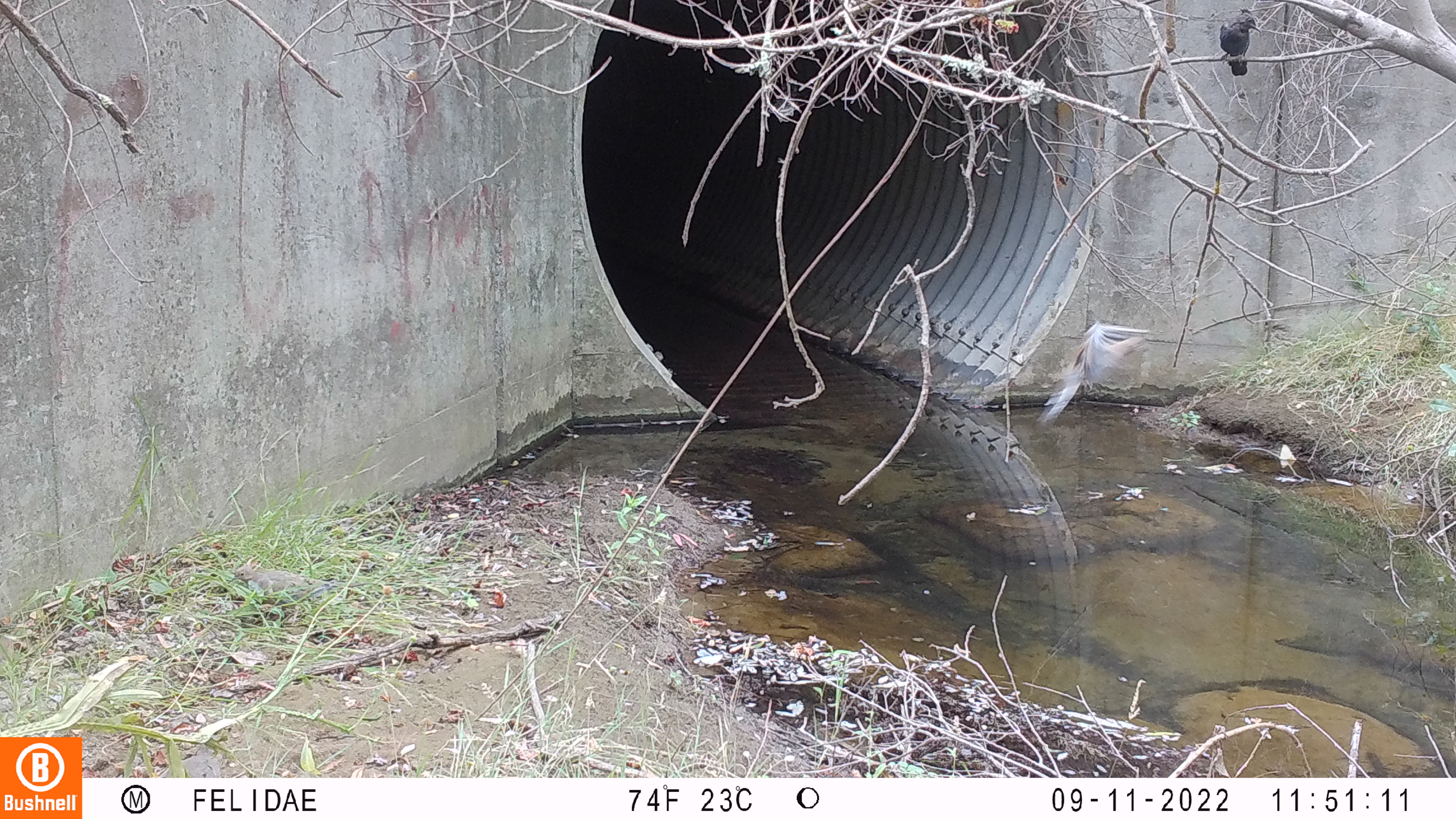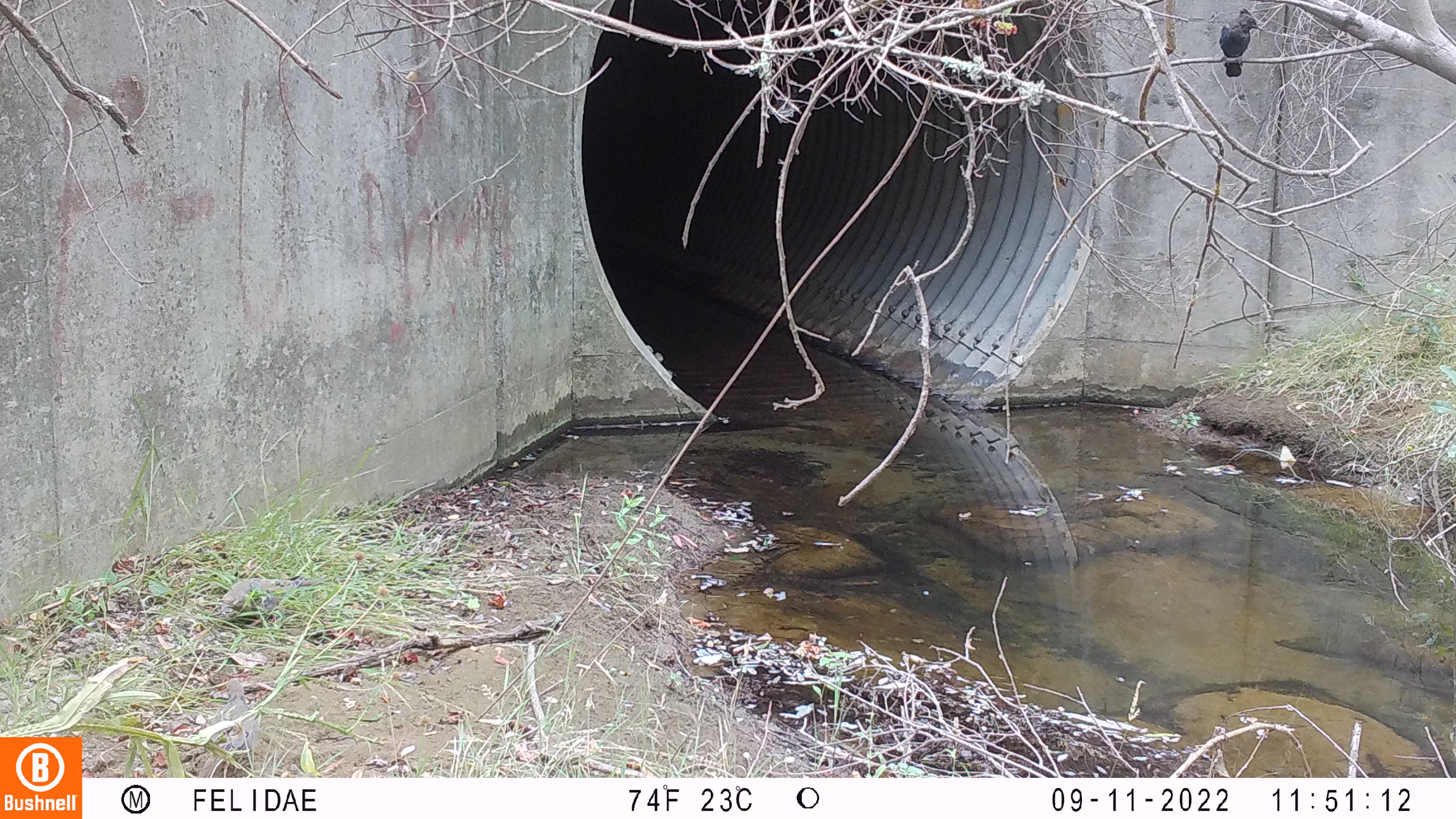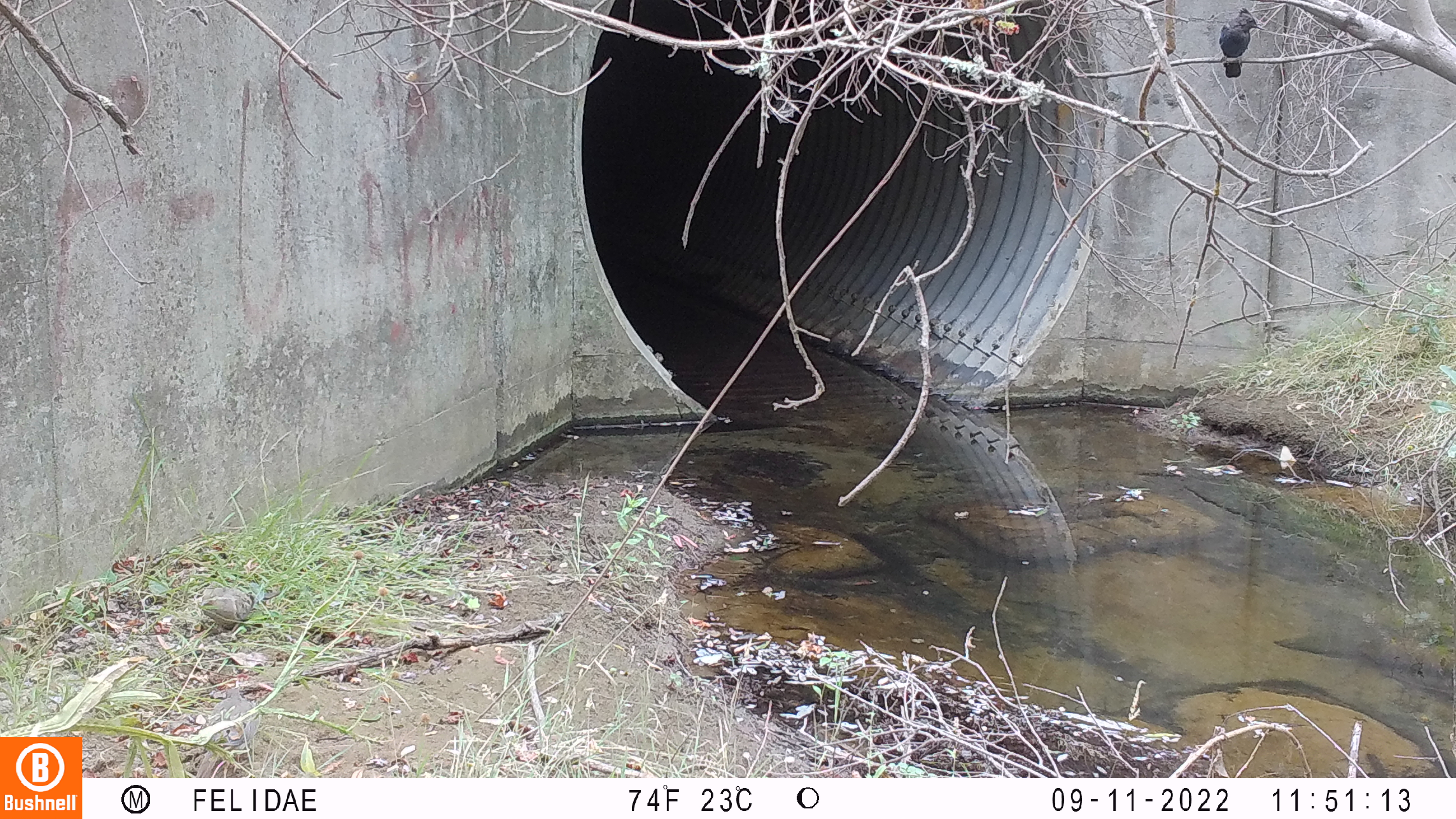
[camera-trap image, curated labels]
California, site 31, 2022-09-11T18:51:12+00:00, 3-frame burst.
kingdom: Animalia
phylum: Chordata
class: Aves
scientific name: Aves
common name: bird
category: unknown bird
Unknown bird (bird) (Aves).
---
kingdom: Animalia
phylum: Chordata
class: Aves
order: Passeriformes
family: Corvidae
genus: Cyanocitta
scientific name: Cyanocitta stelleri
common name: steller's jay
Steller's jay (Cyanocitta stelleri).